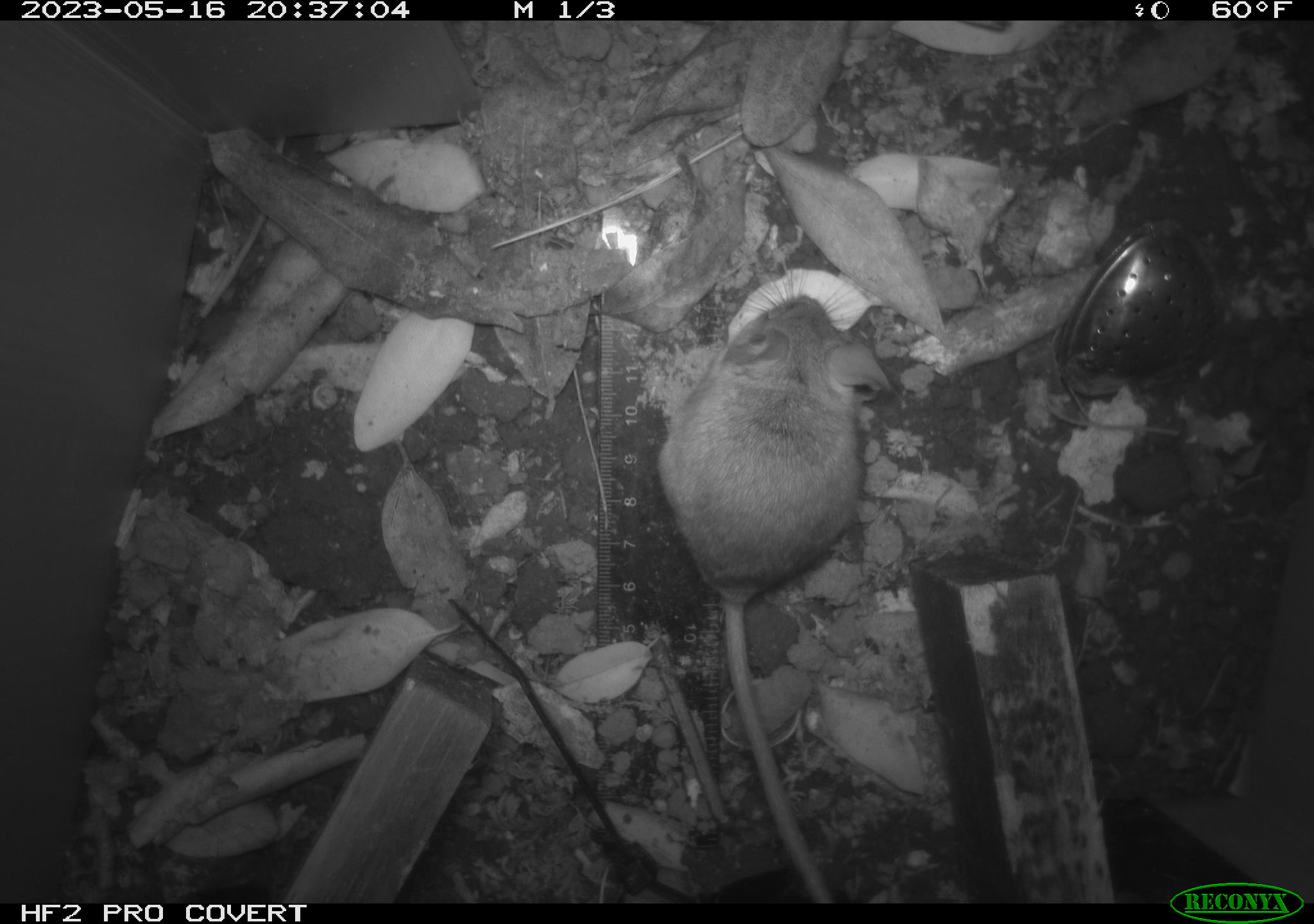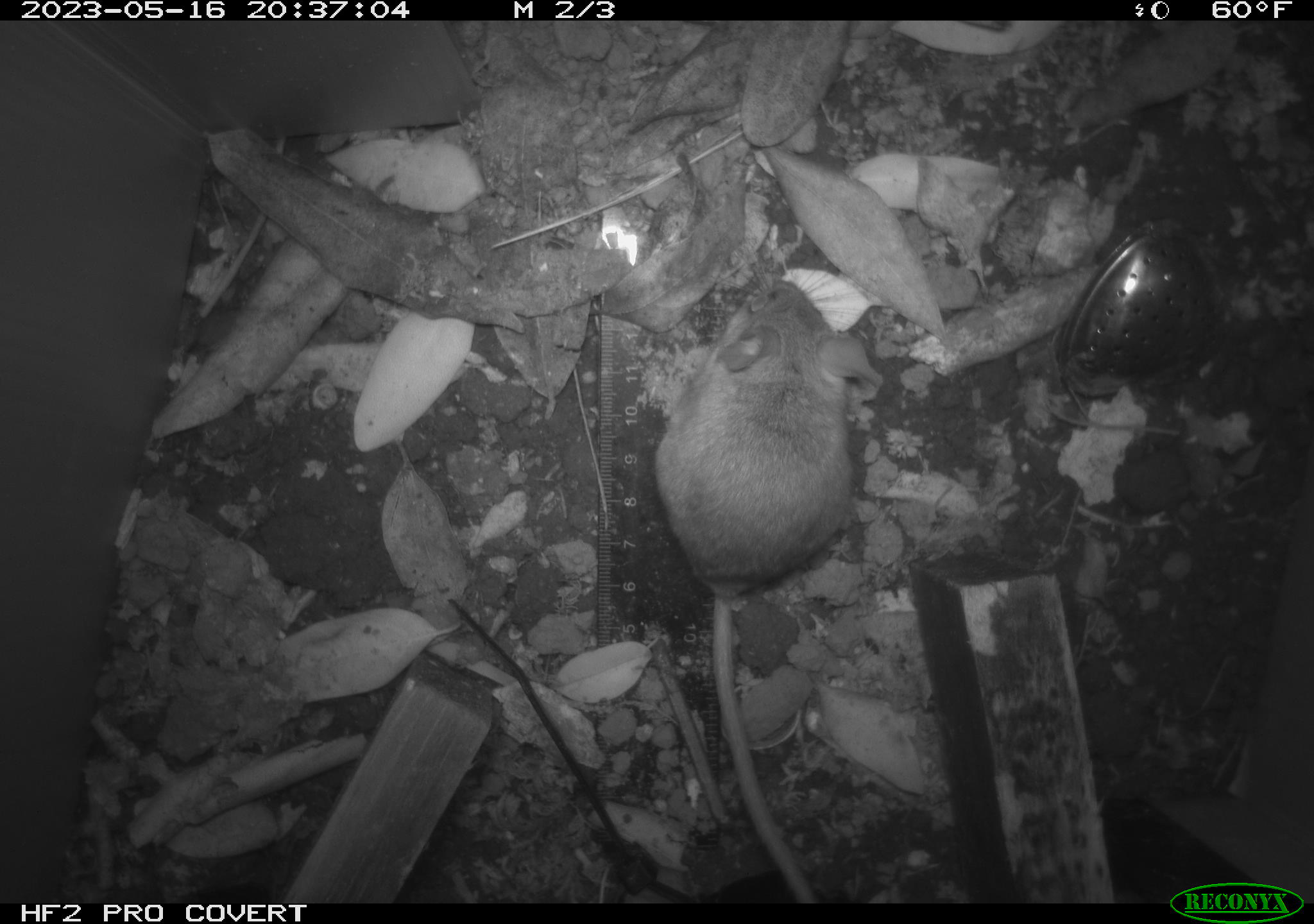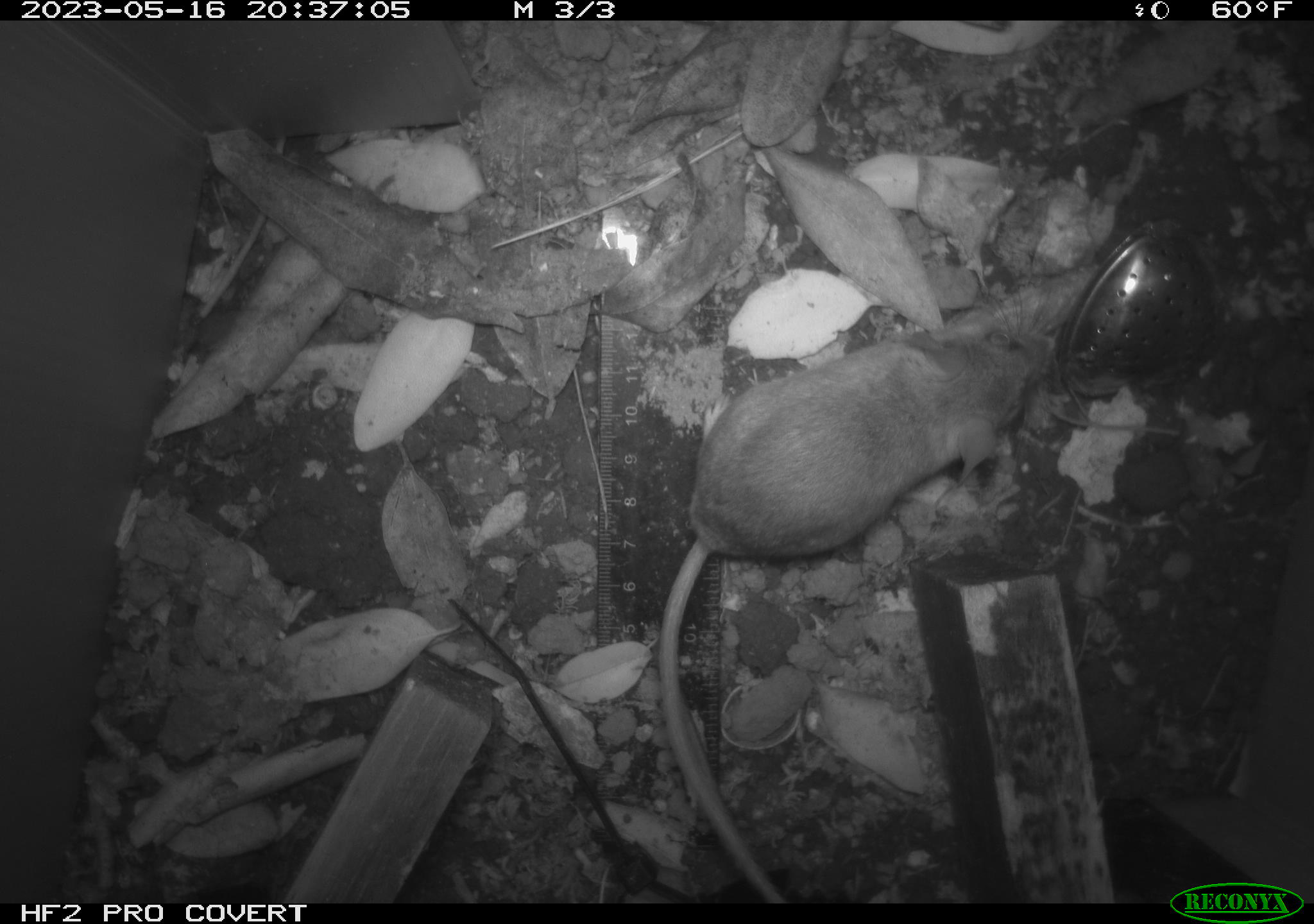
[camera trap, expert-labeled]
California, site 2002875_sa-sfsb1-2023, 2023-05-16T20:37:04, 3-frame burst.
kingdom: Animalia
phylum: Chordata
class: Mammalia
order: Rodentia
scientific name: Rodentia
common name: mouse species